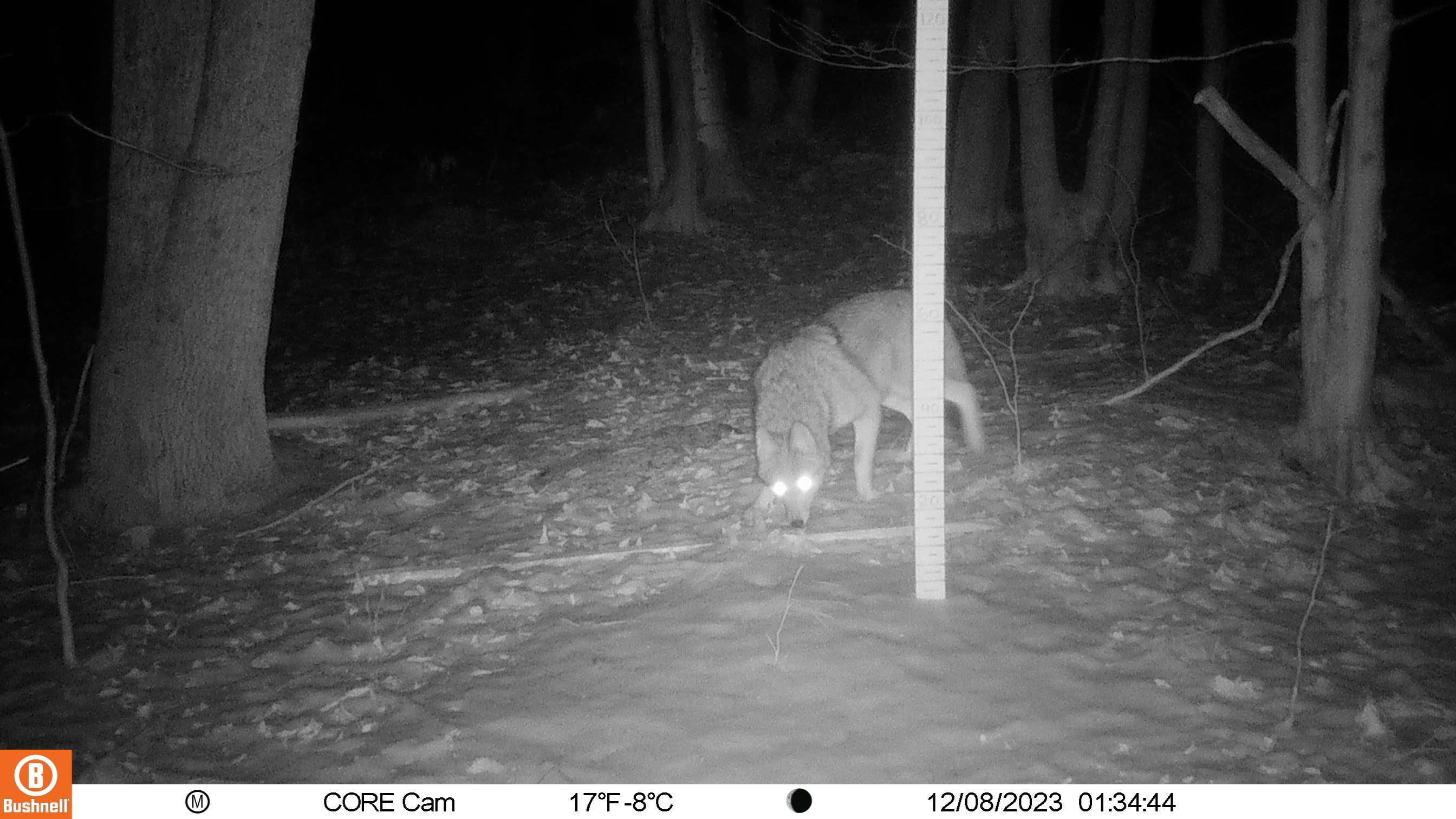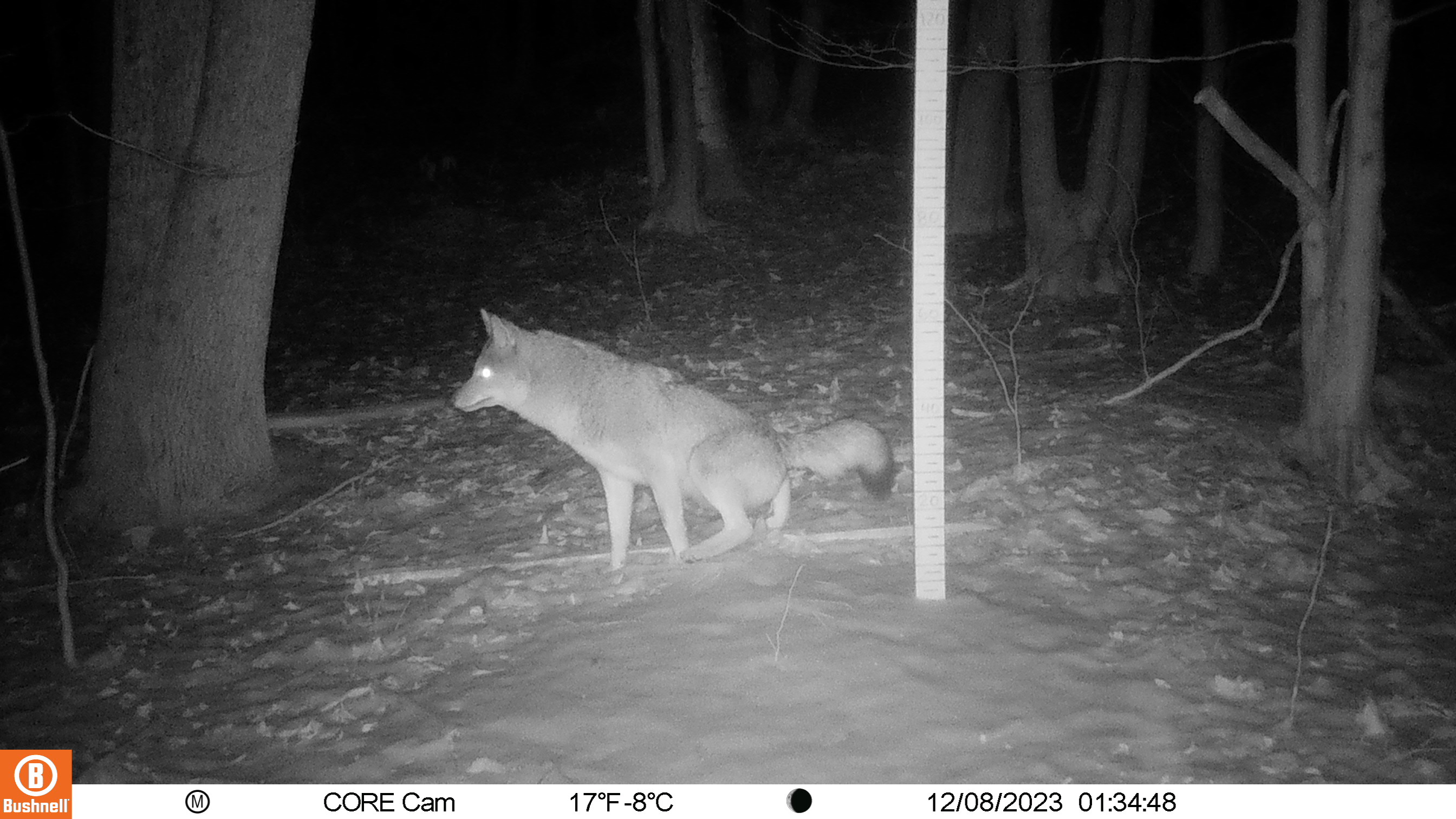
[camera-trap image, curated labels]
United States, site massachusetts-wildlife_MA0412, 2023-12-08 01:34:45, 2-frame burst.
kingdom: Animalia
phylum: Chordata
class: Mammalia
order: Carnivora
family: Canidae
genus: Canis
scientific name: Canis latrans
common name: coyote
Coyote (Canis latrans).